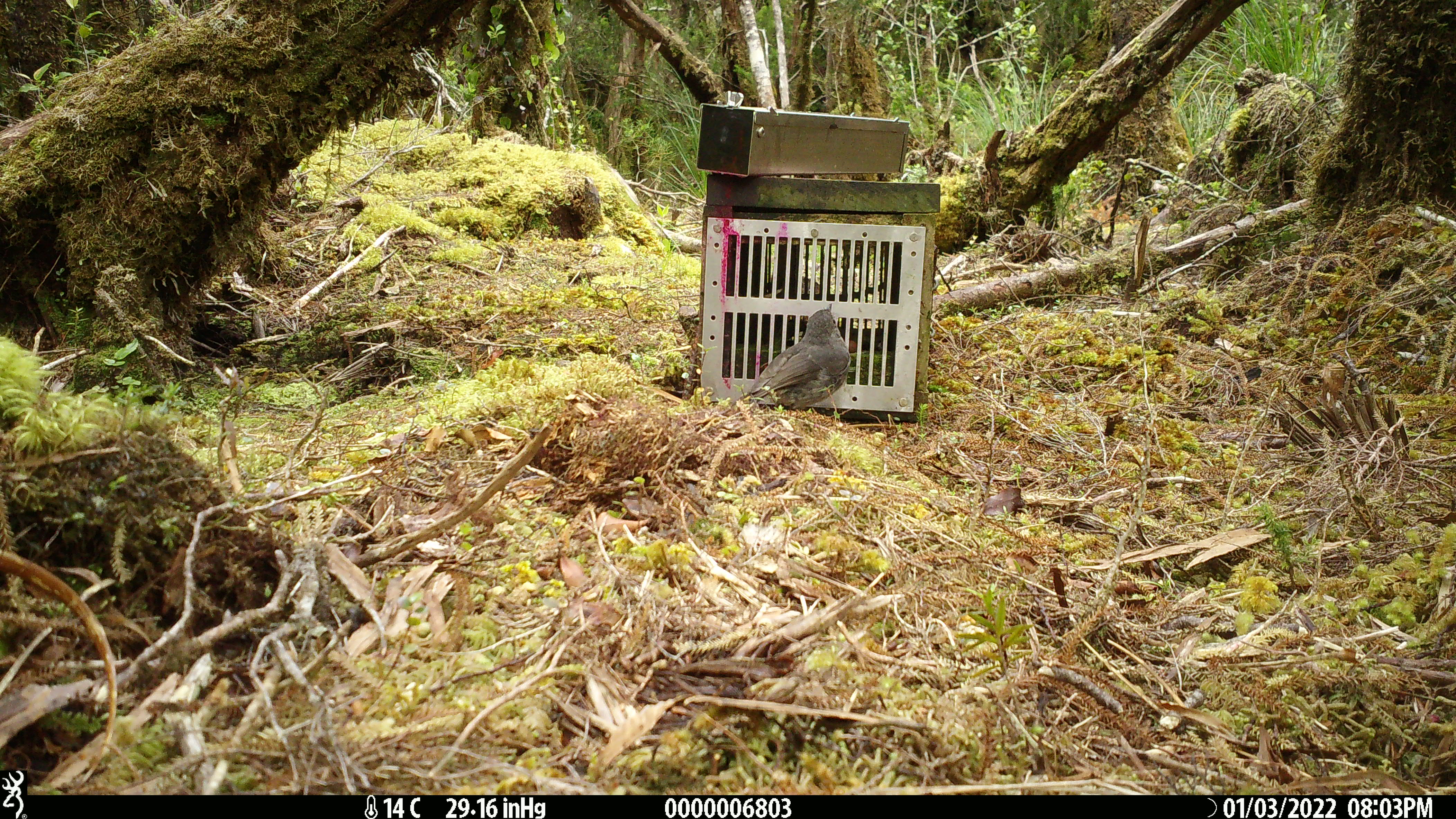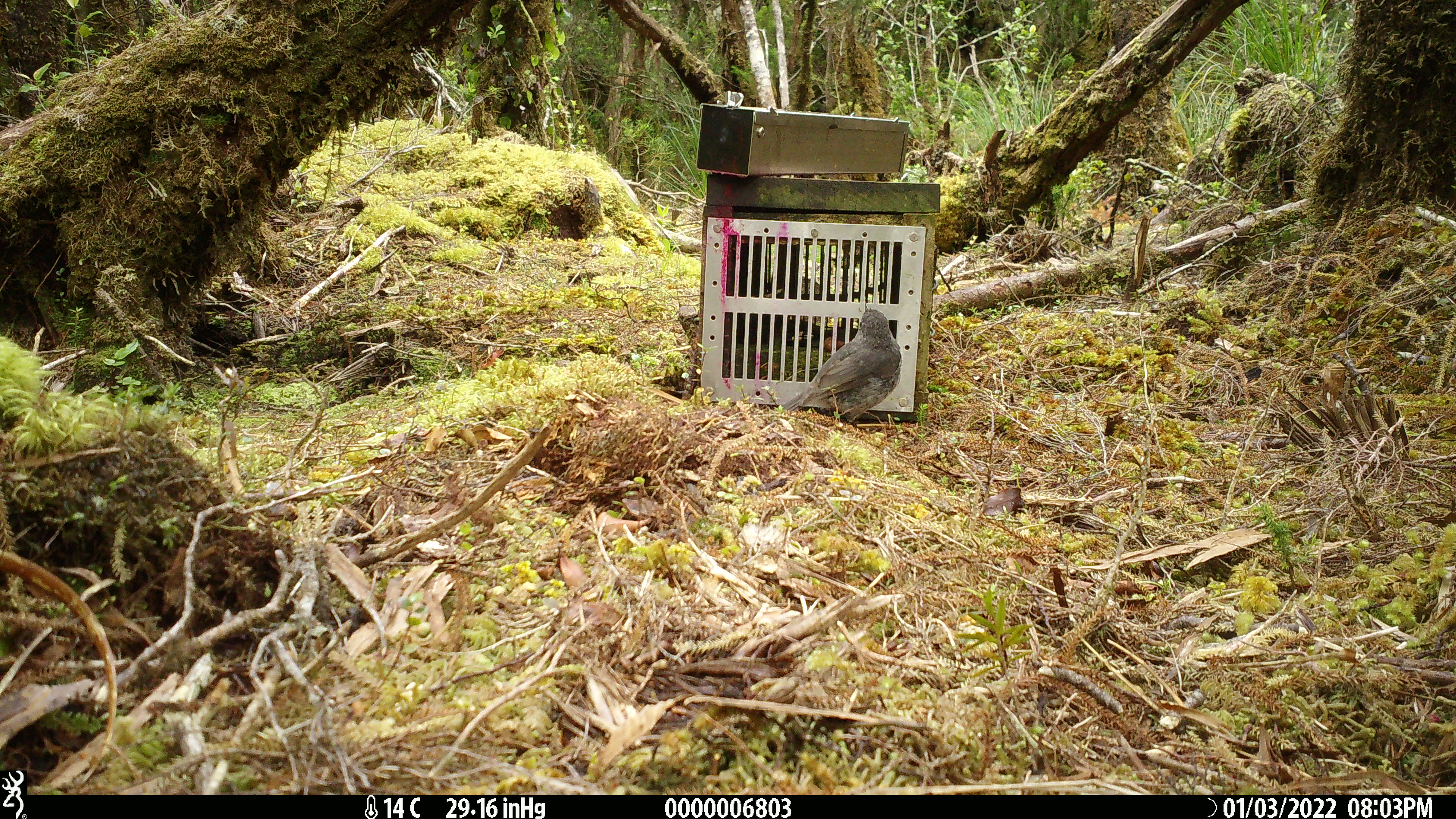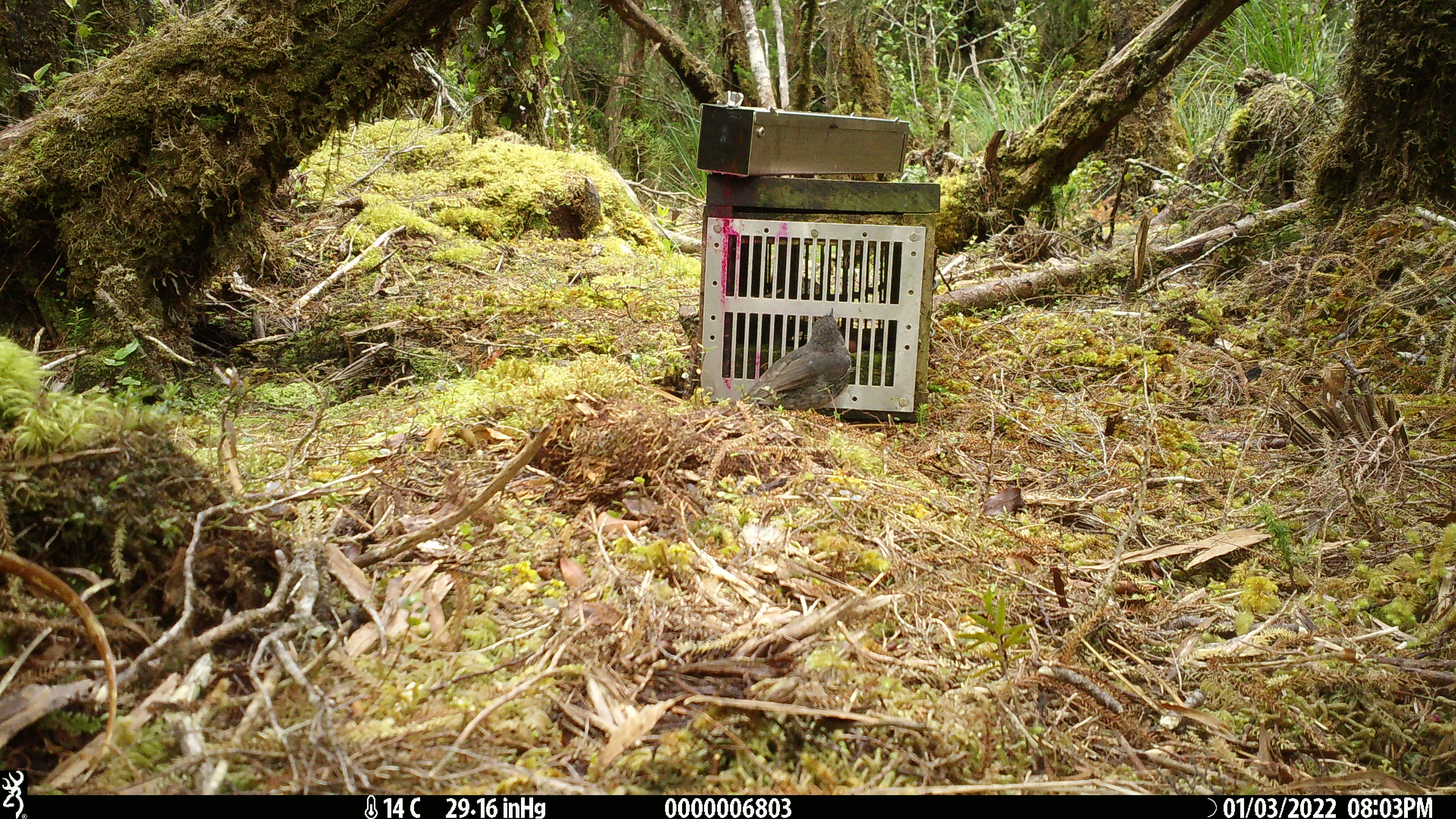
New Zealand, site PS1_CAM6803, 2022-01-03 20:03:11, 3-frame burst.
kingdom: Animalia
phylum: Chordata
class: Aves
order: Passeriformes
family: Petroicidae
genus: Petroica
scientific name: Petroica australis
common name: new zealand robin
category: robin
Robin (new zealand robin) (Petroica australis).